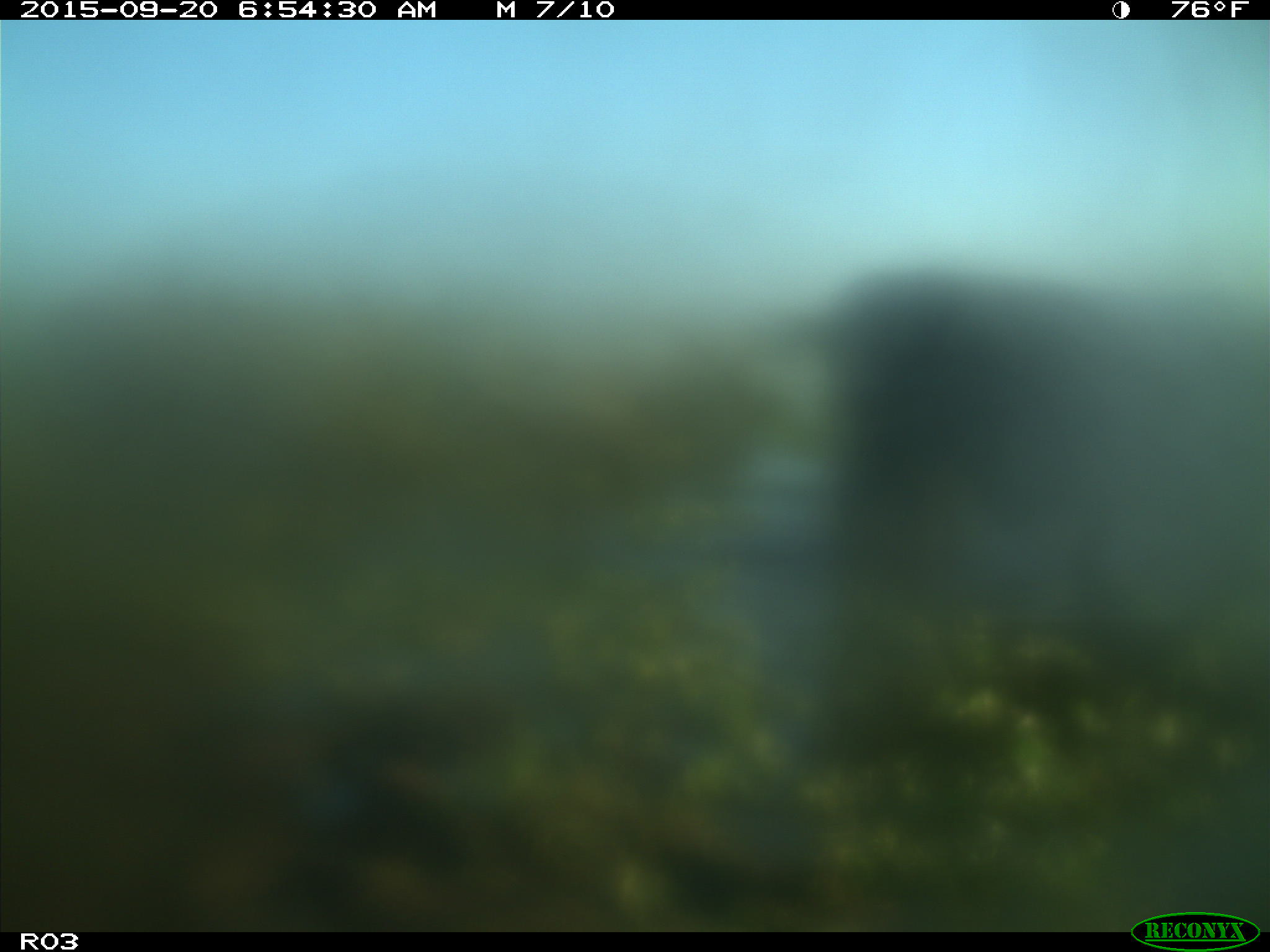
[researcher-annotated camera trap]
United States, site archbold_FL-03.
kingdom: Animalia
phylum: Chordata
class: Mammalia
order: Artiodactyla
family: Bovidae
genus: Bos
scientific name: Bos taurus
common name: domestic cow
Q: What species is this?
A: Bos taurus (domestic cow).